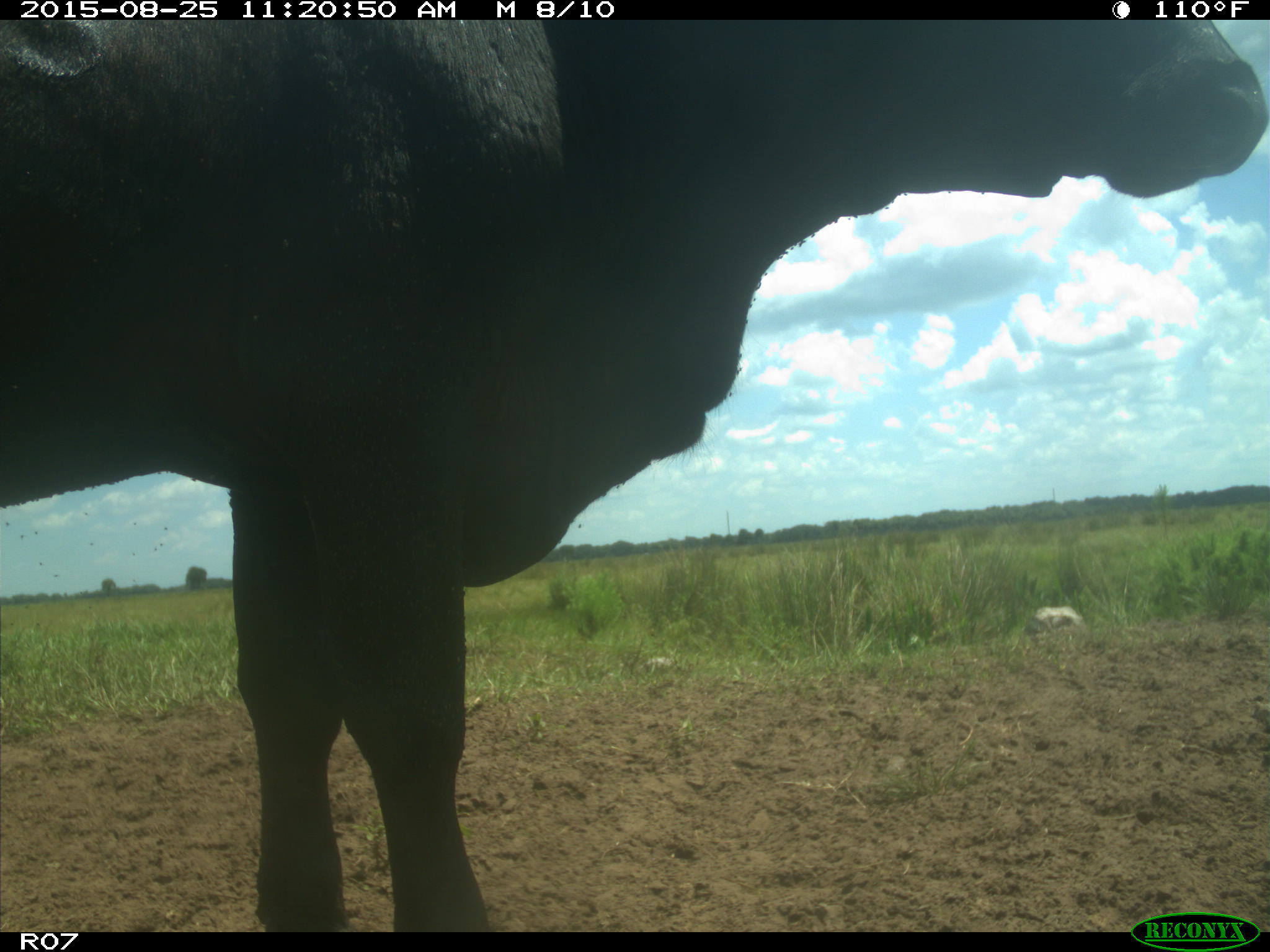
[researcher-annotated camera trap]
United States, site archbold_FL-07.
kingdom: Animalia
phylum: Chordata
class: Mammalia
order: Artiodactyla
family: Bovidae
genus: Bos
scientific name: Bos taurus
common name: domestic cow